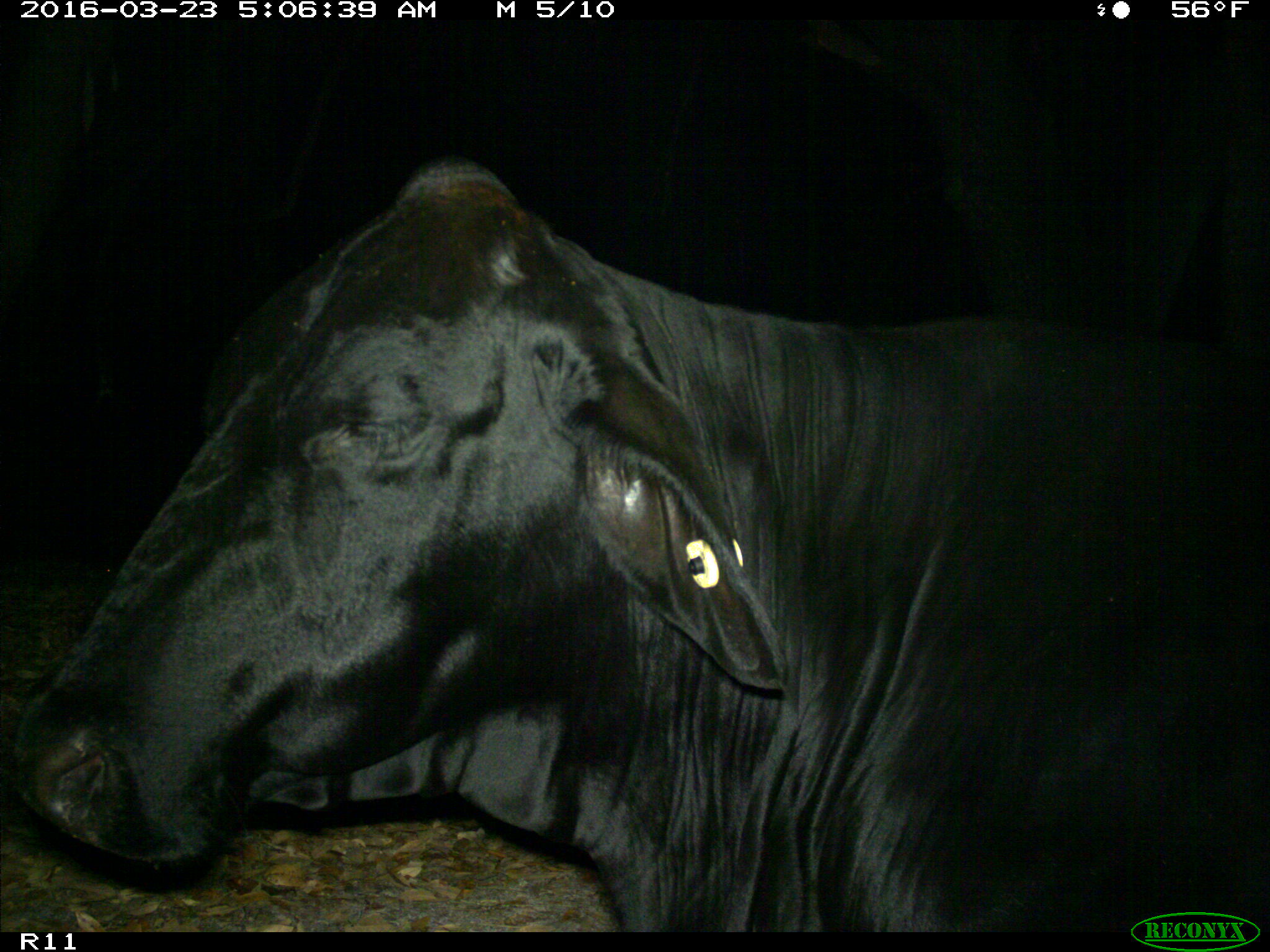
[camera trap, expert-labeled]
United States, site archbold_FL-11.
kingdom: Animalia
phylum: Chordata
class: Mammalia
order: Artiodactyla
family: Bovidae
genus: Bos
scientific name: Bos taurus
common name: domestic cow